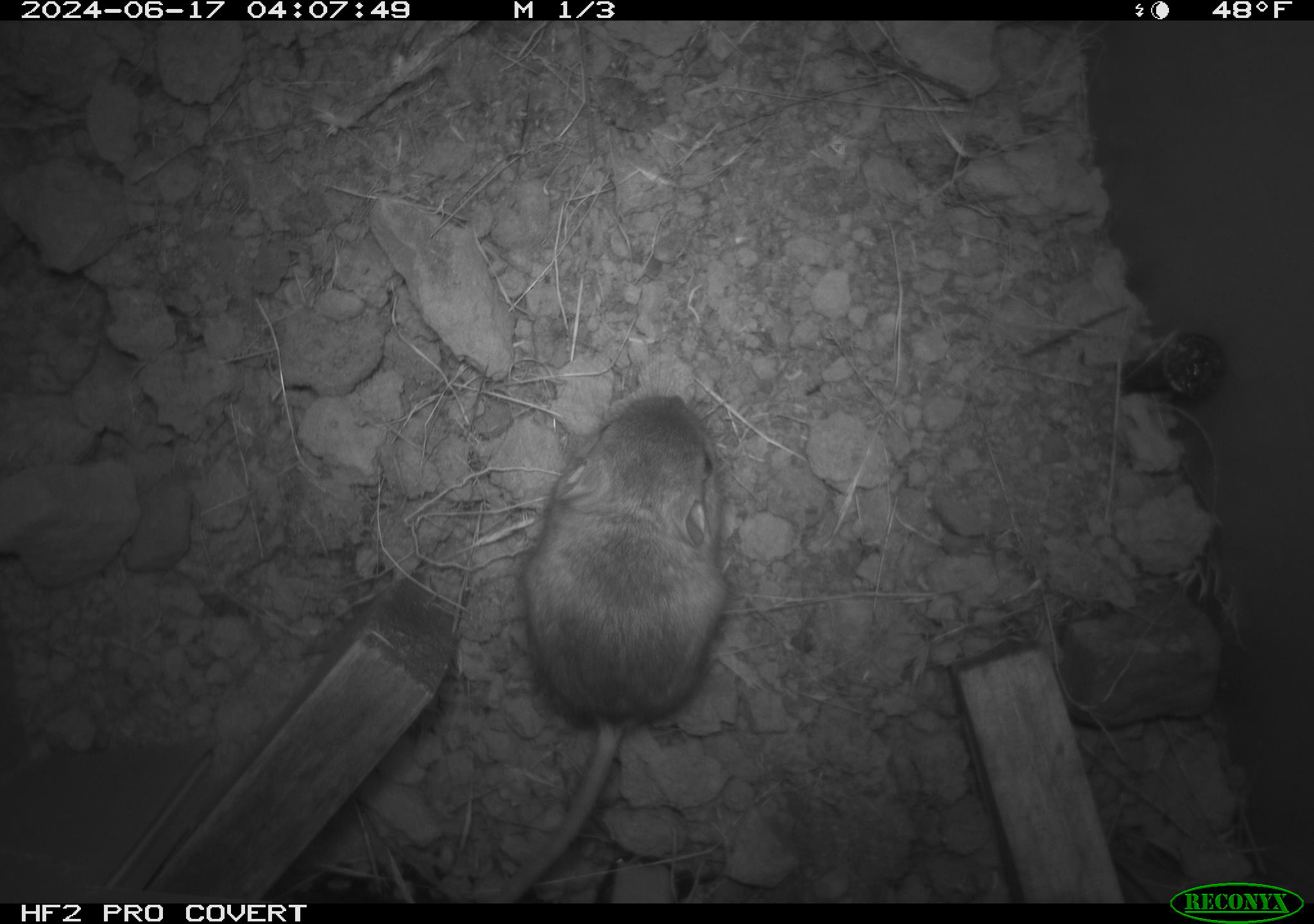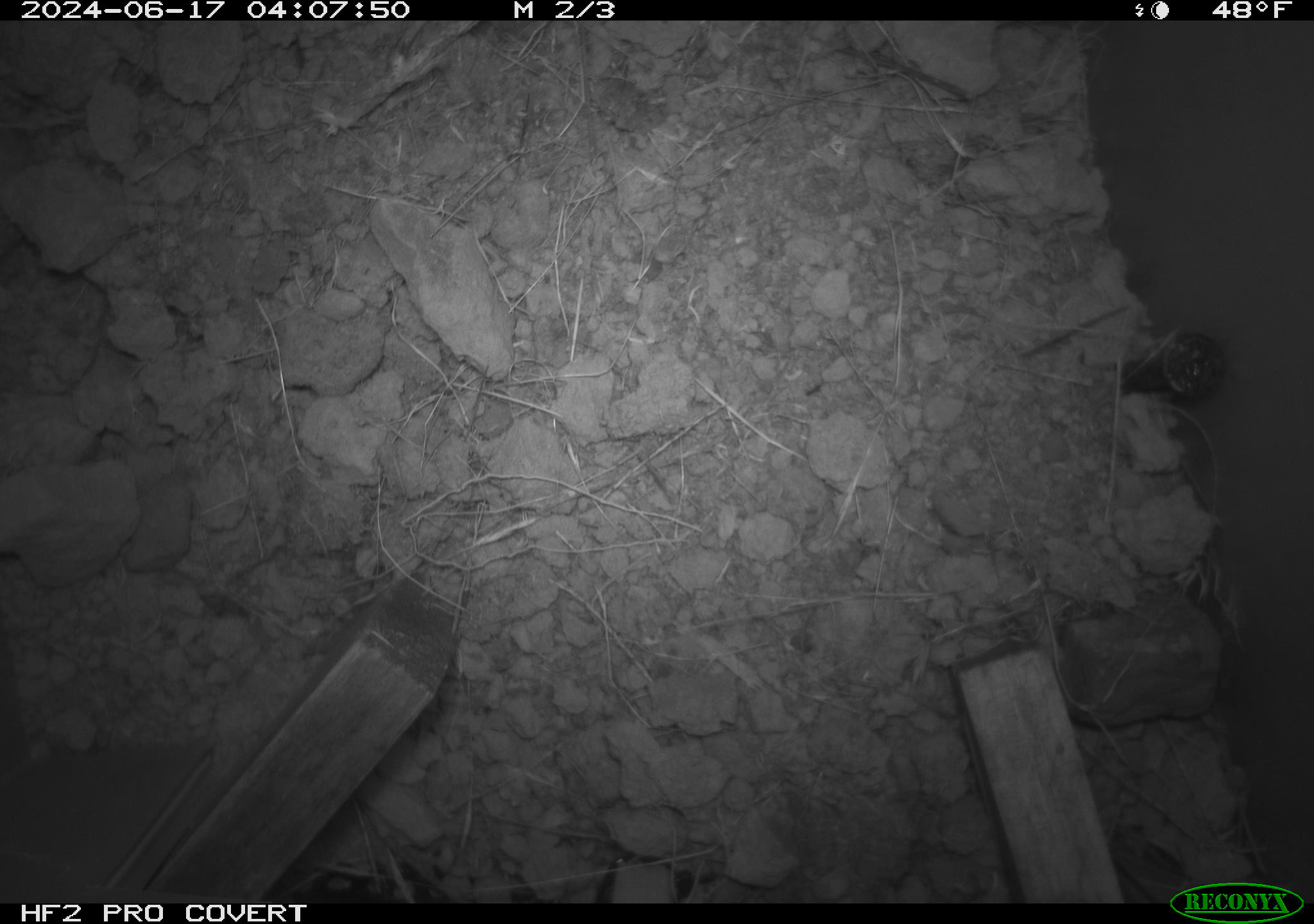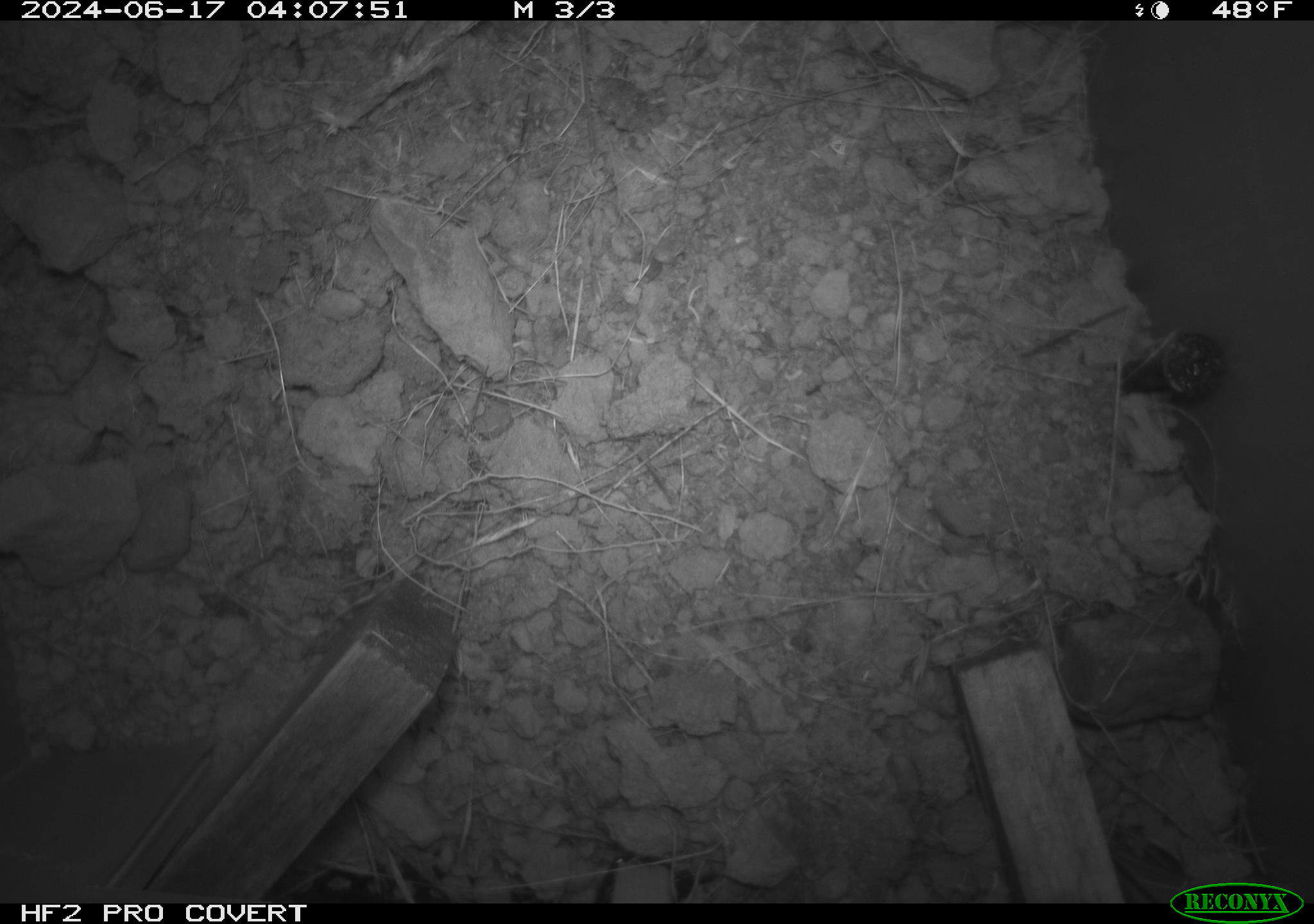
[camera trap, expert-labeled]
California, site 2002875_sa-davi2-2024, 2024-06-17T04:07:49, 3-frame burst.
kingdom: Animalia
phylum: Chordata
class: Mammalia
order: Rodentia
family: Heteromyidae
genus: Dipodomys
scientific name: Dipodomys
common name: kangaroo rats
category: dipodomys species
Dipodomys species (kangaroo rats) (Dipodomys).